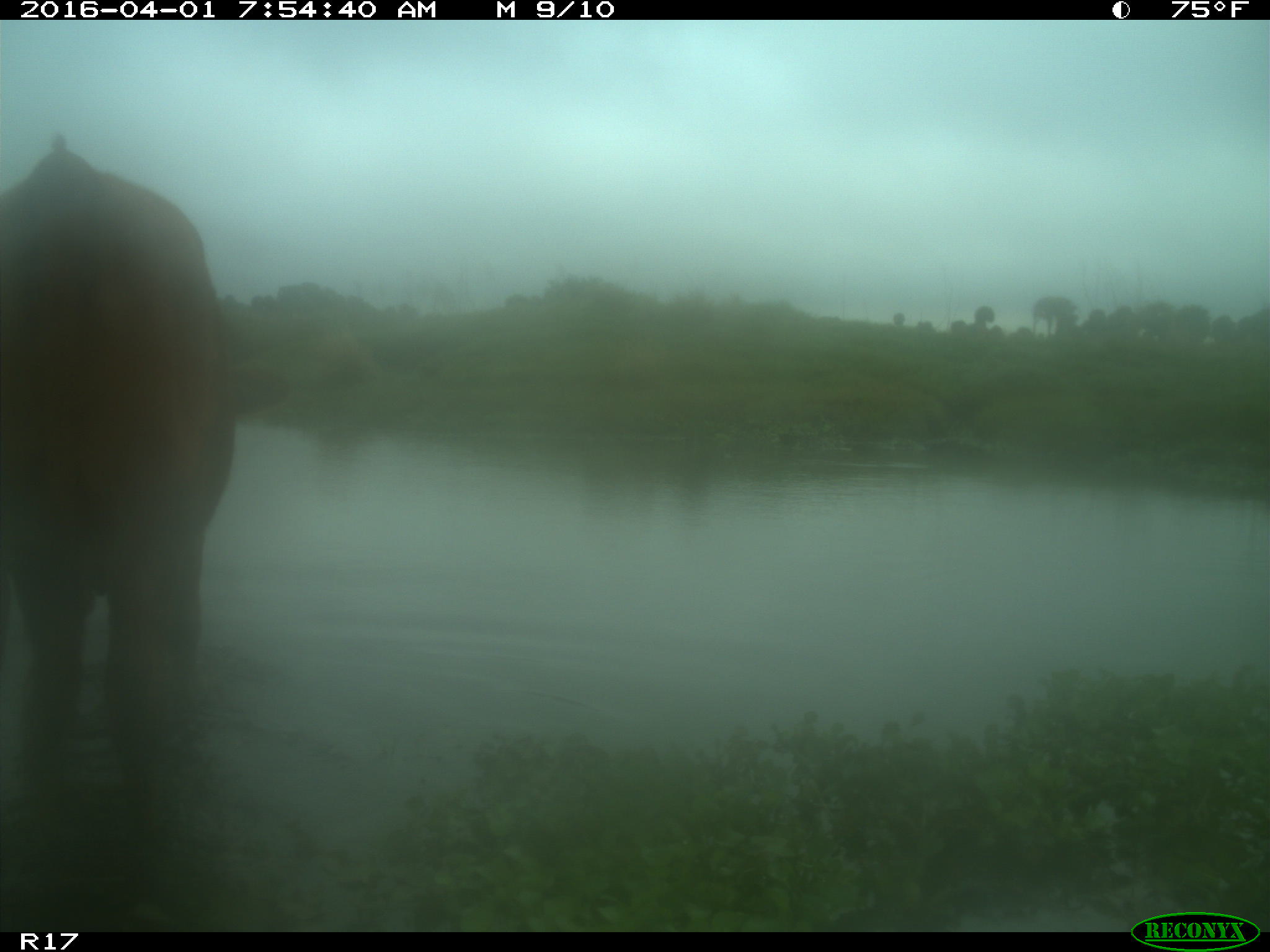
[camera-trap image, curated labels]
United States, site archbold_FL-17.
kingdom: Animalia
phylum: Chordata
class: Mammalia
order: Artiodactyla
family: Bovidae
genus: Bos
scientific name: Bos taurus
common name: domestic cow